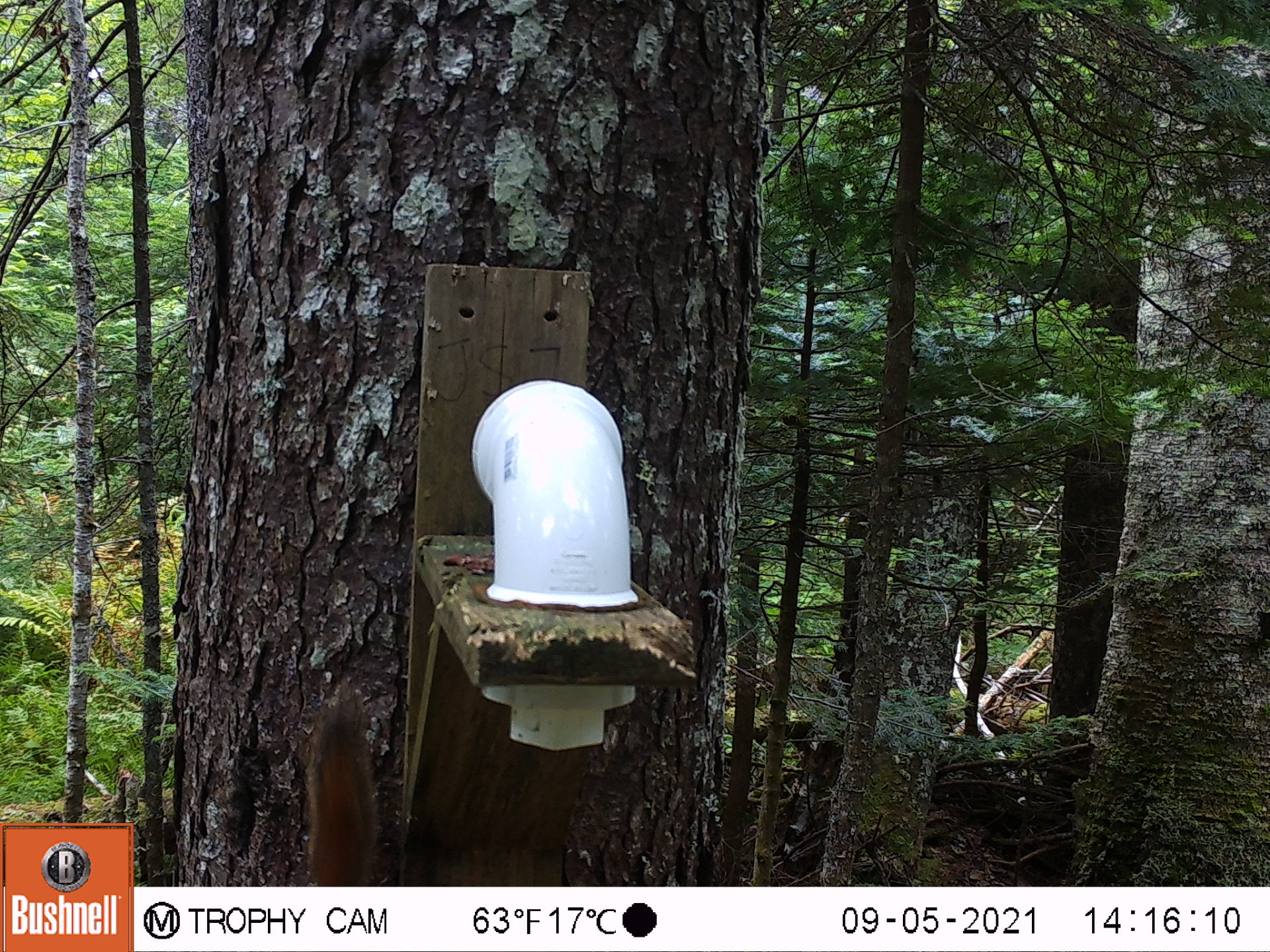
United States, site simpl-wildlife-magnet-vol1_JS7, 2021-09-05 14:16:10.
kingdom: Animalia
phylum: Chordata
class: Mammalia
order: Rodentia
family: Sciuridae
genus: Tamiasciurus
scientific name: Tamiasciurus hudsonicus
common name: red squirrel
Red squirrel (Tamiasciurus hudsonicus).